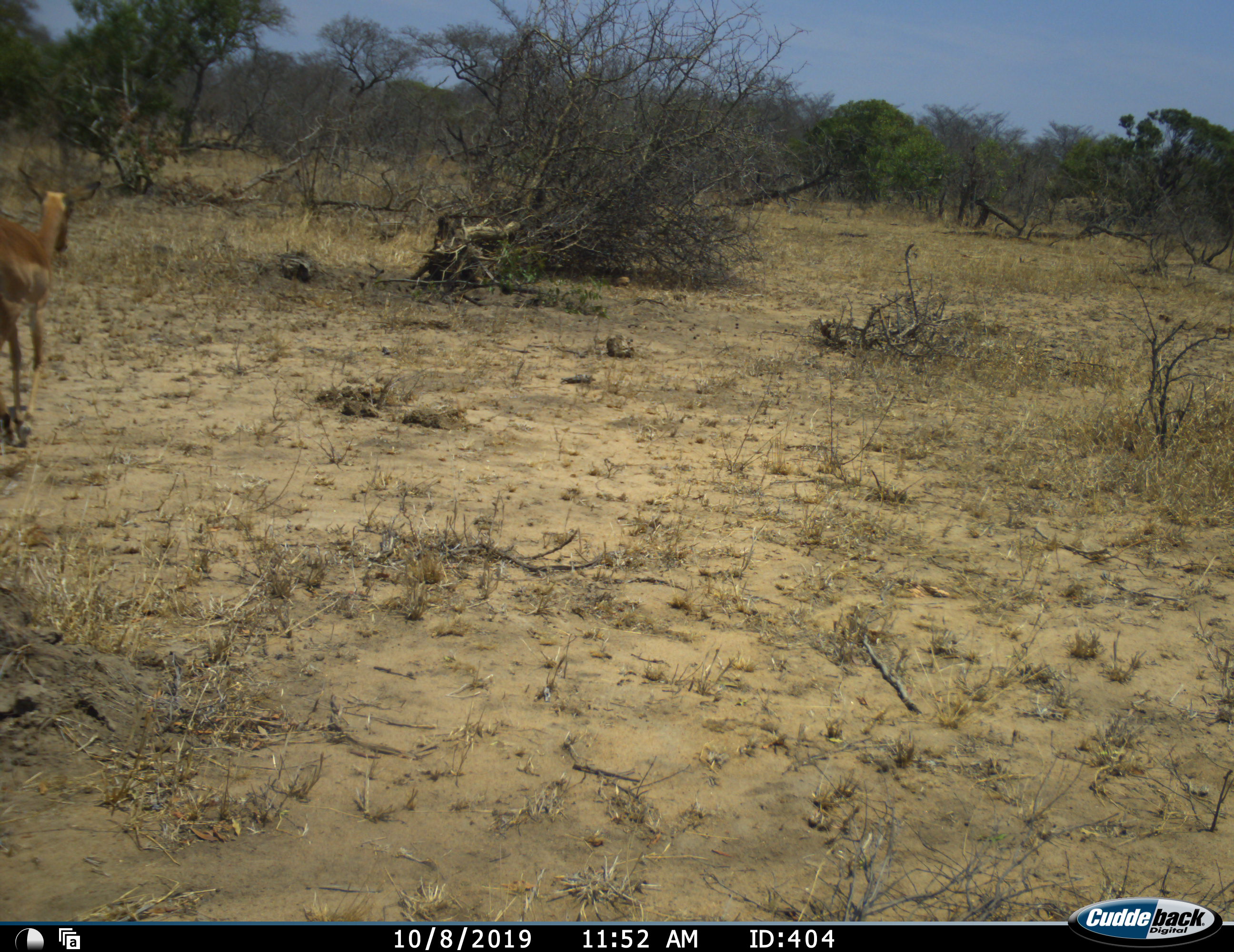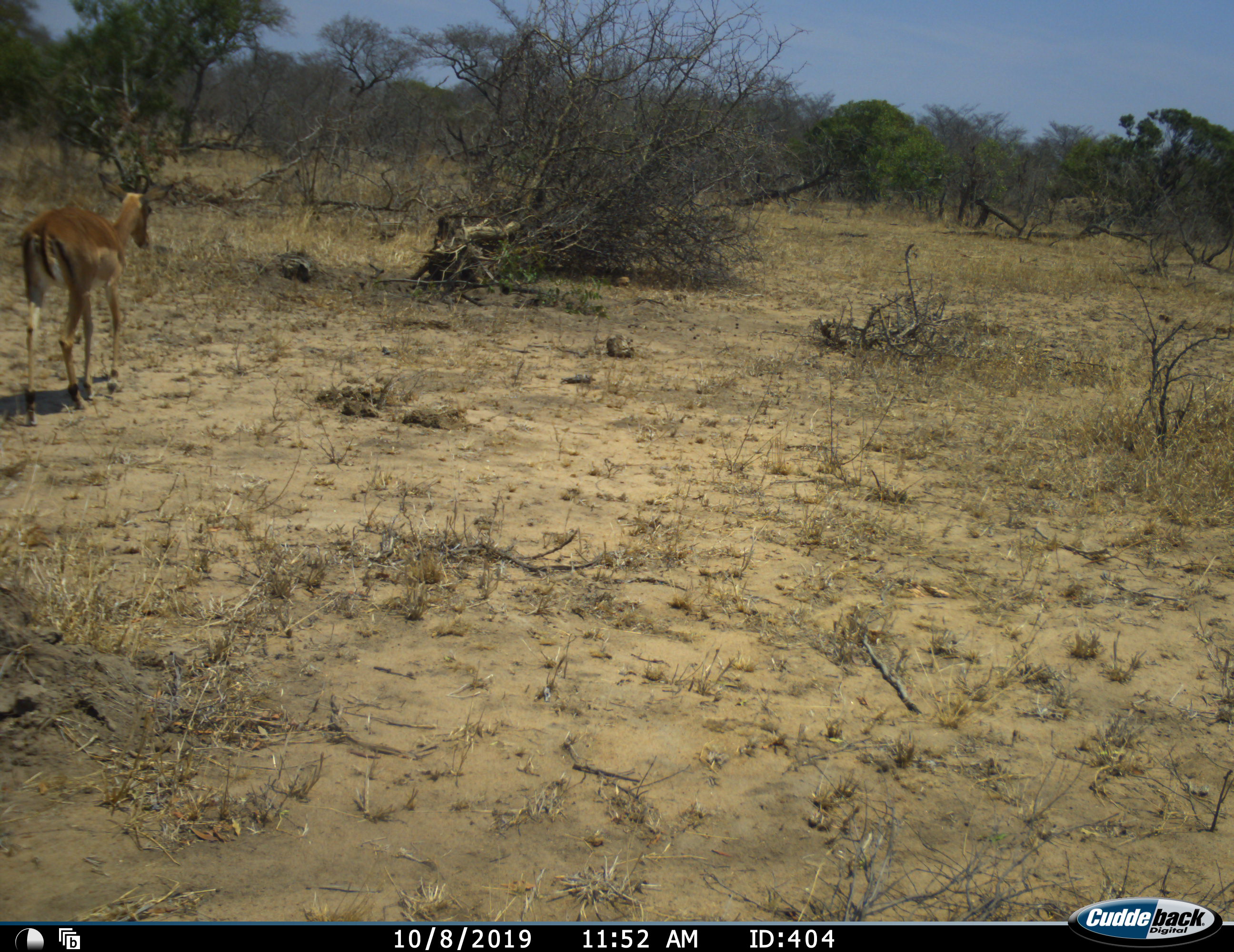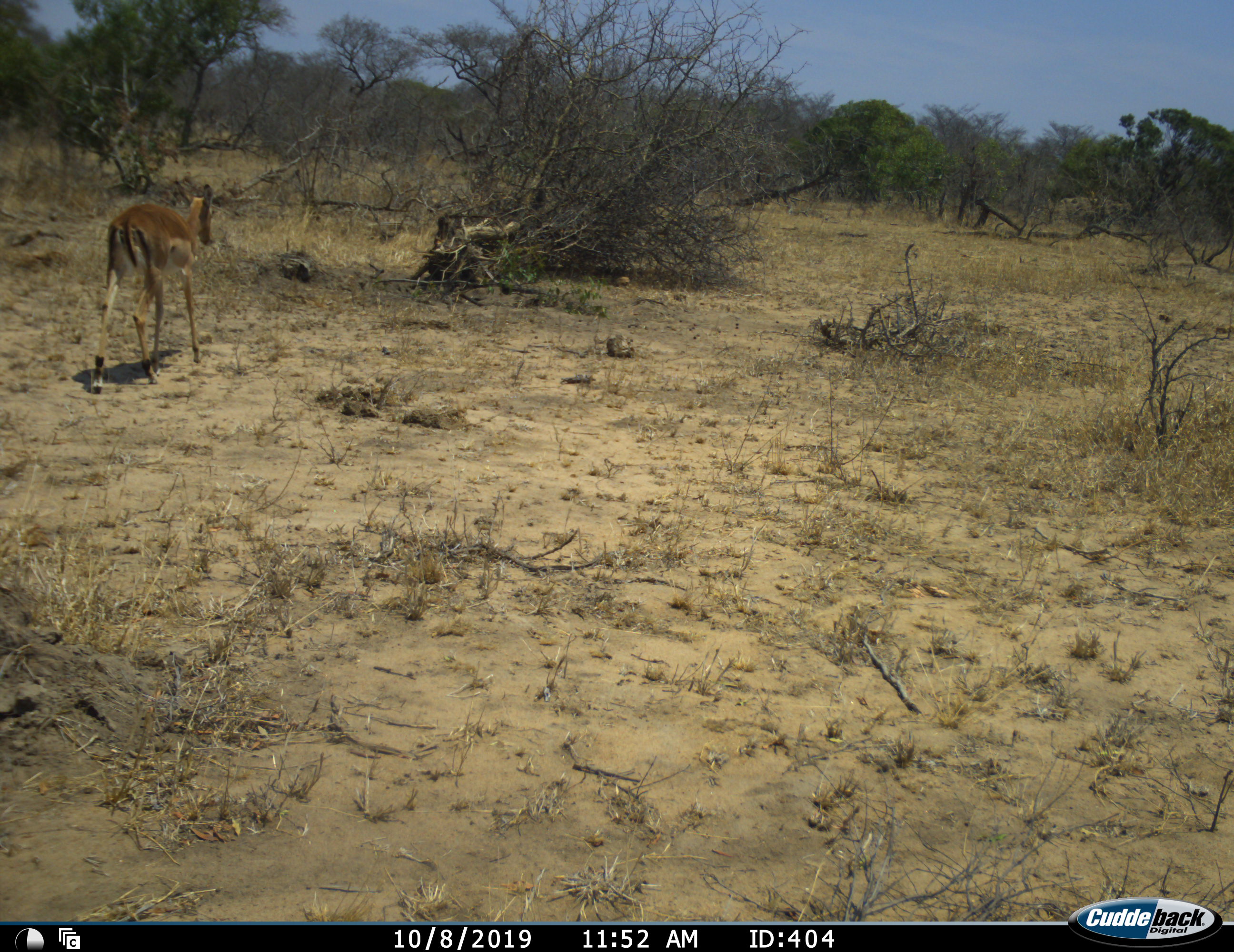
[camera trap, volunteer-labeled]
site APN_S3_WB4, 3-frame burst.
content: unidentified animal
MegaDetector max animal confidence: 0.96